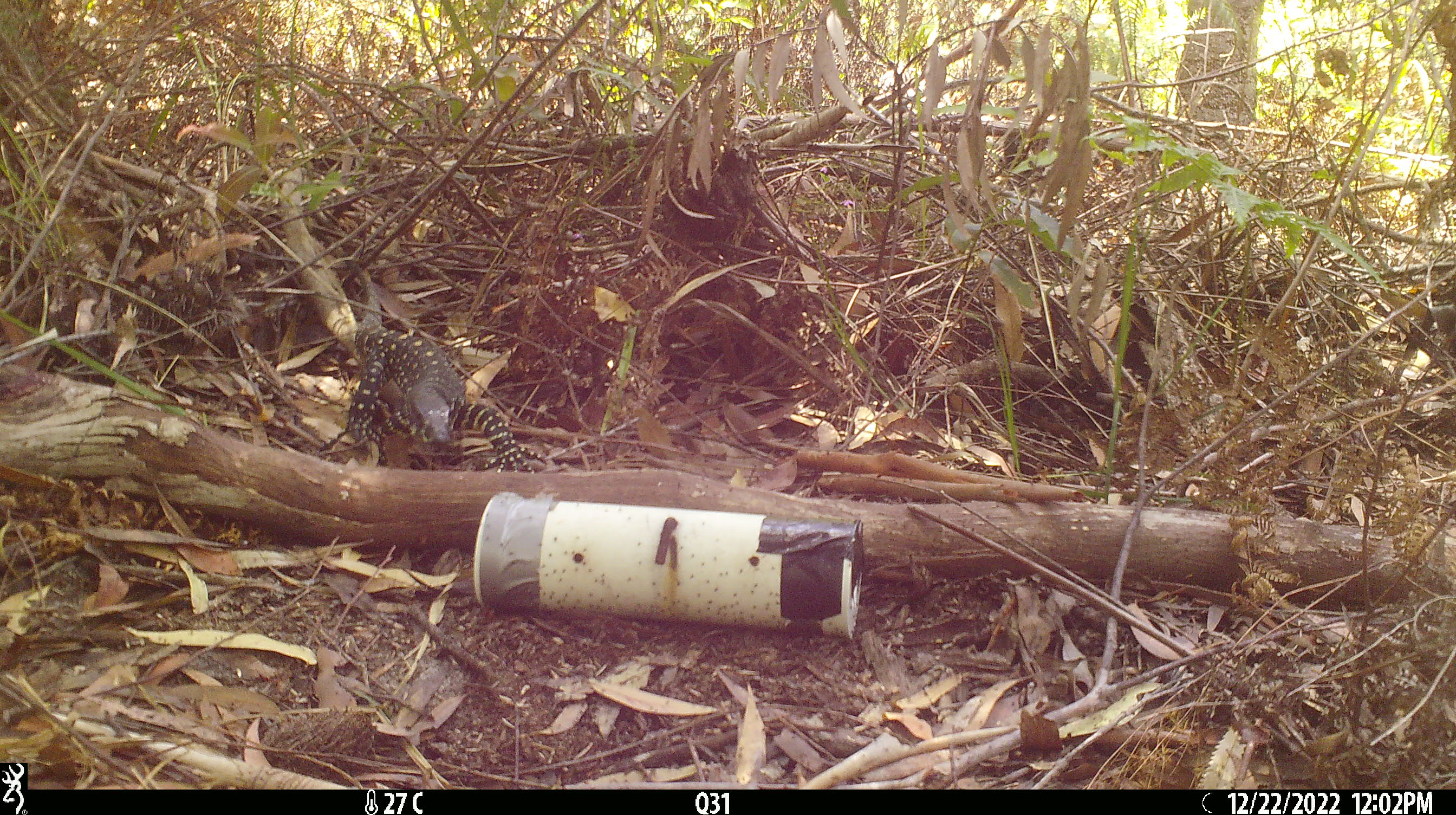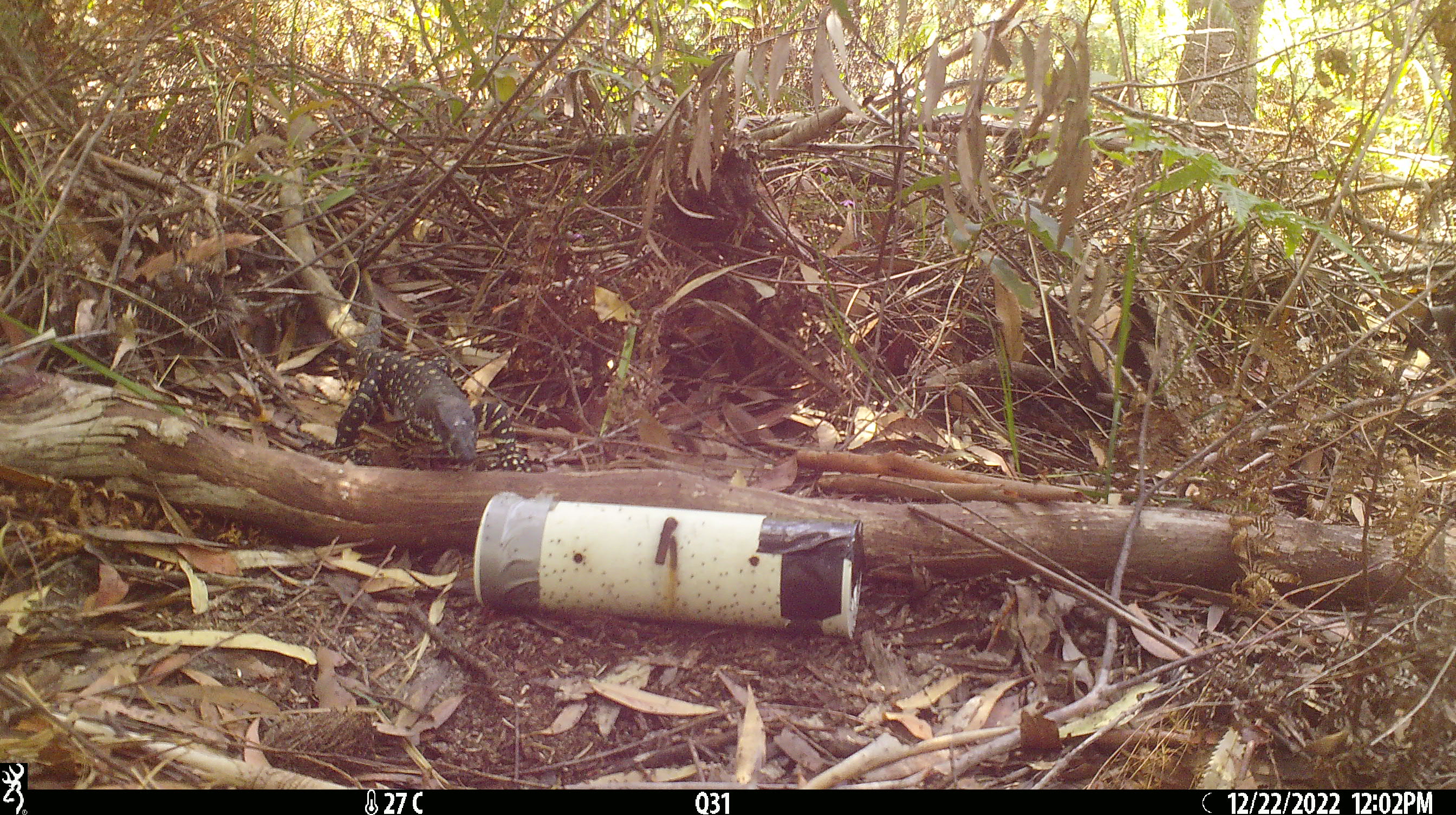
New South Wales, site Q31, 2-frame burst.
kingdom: Animalia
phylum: Chordata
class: Reptilia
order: Squamata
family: Varanidae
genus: Varanus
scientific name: Varanus varius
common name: lace monitor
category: goanna